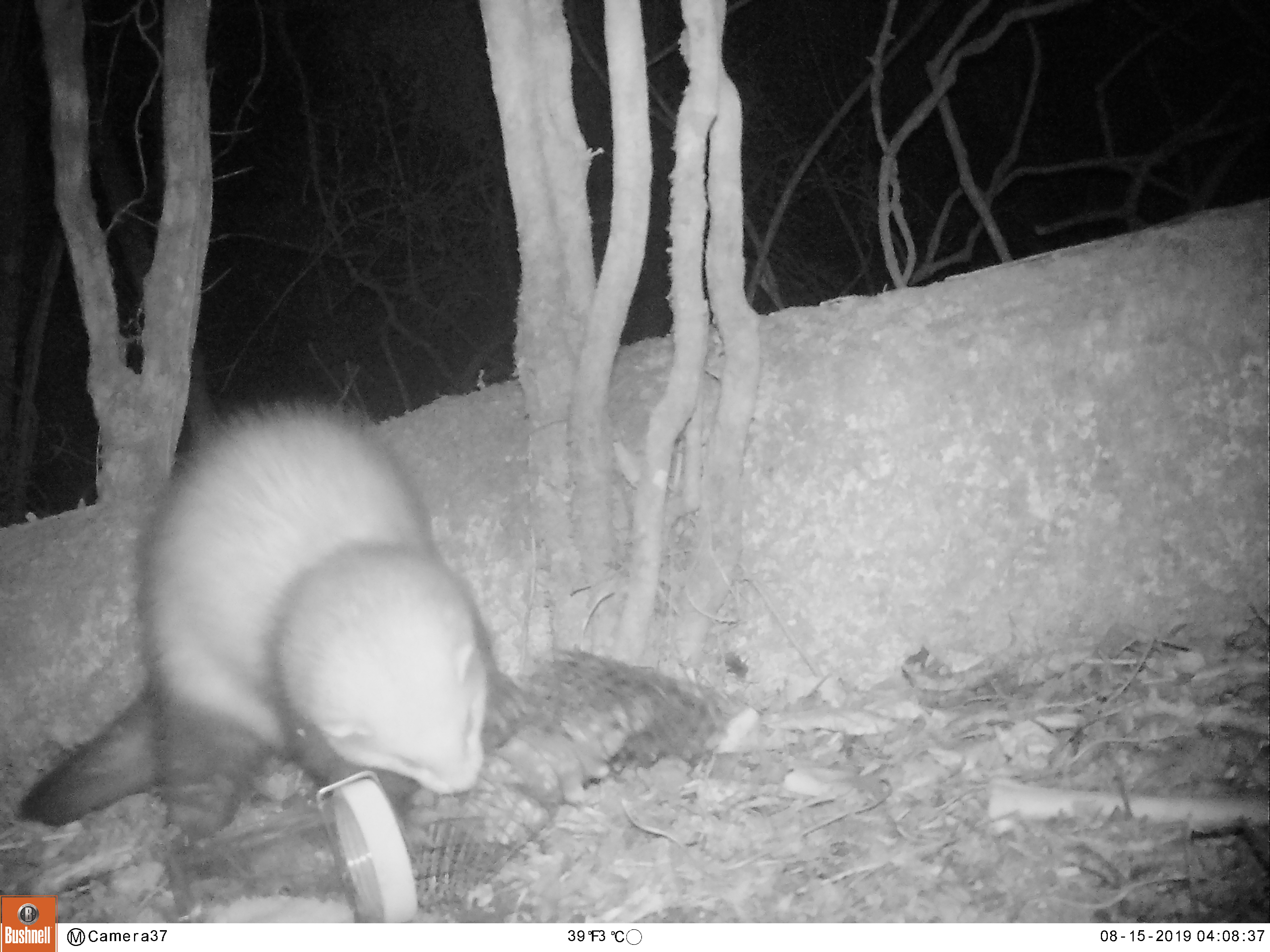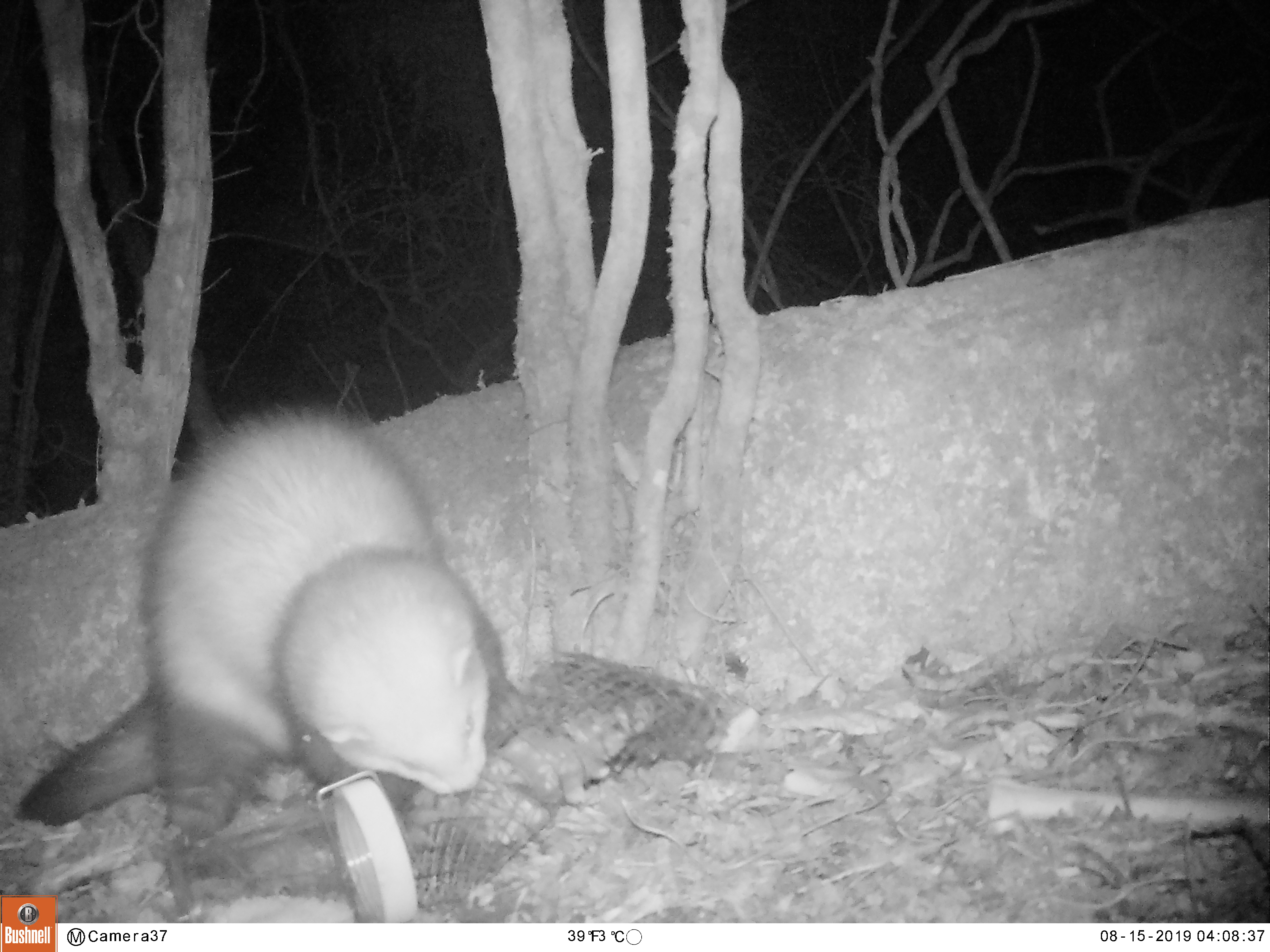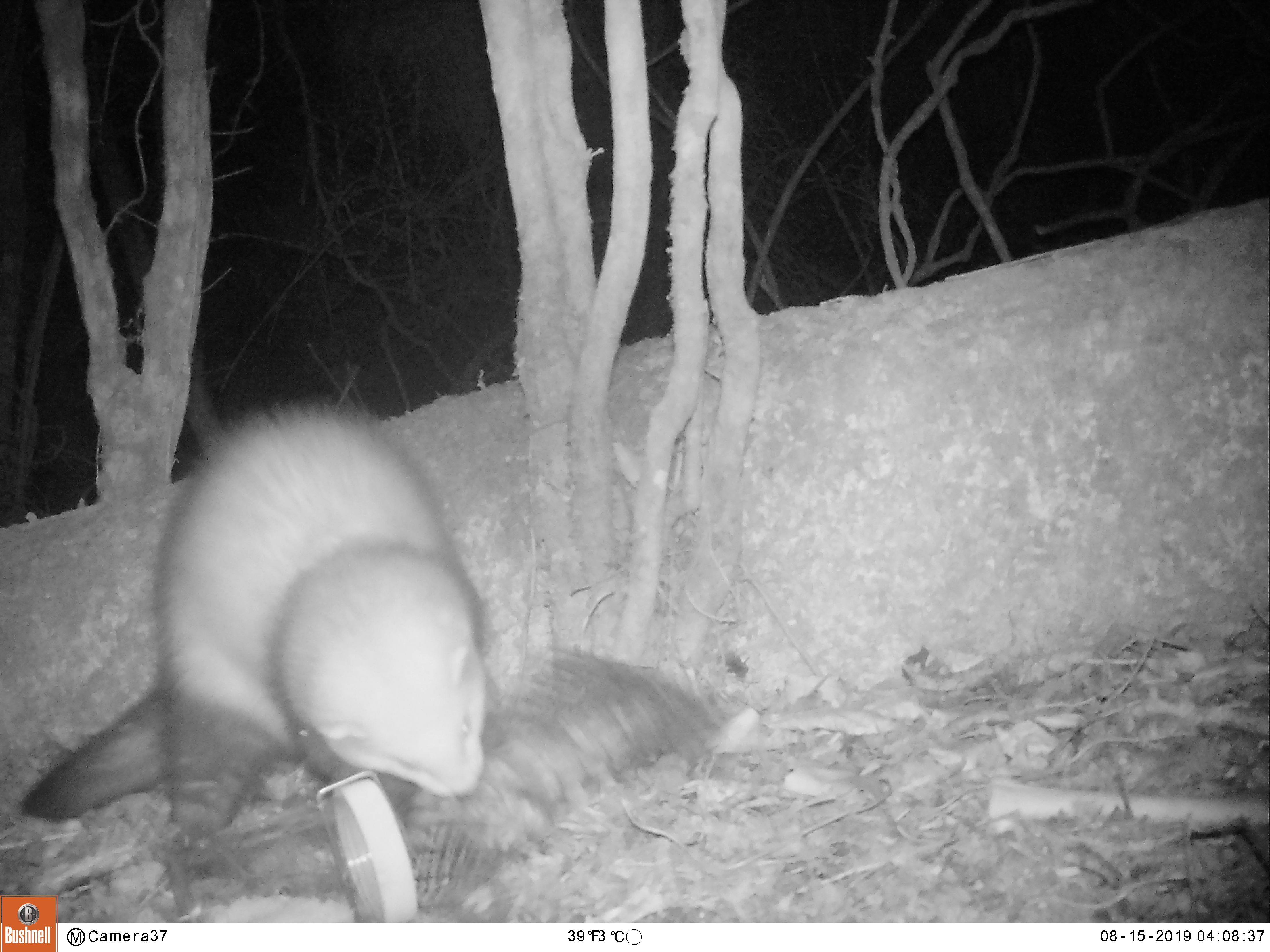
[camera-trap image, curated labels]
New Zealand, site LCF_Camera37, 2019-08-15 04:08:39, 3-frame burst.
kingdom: Animalia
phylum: Chordata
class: Mammalia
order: Carnivora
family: Mustelidae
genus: Mustela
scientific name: Mustela furo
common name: ferret